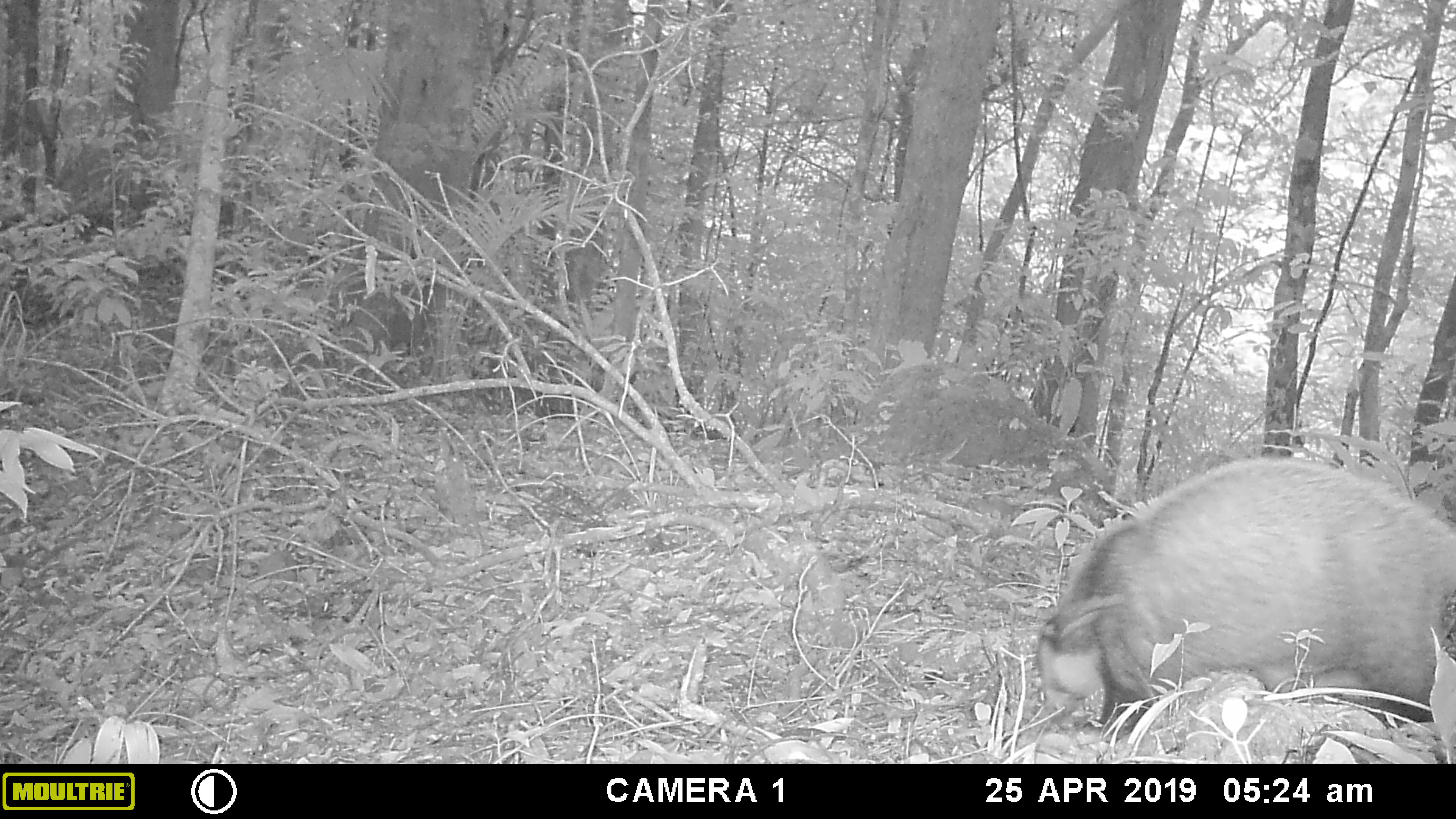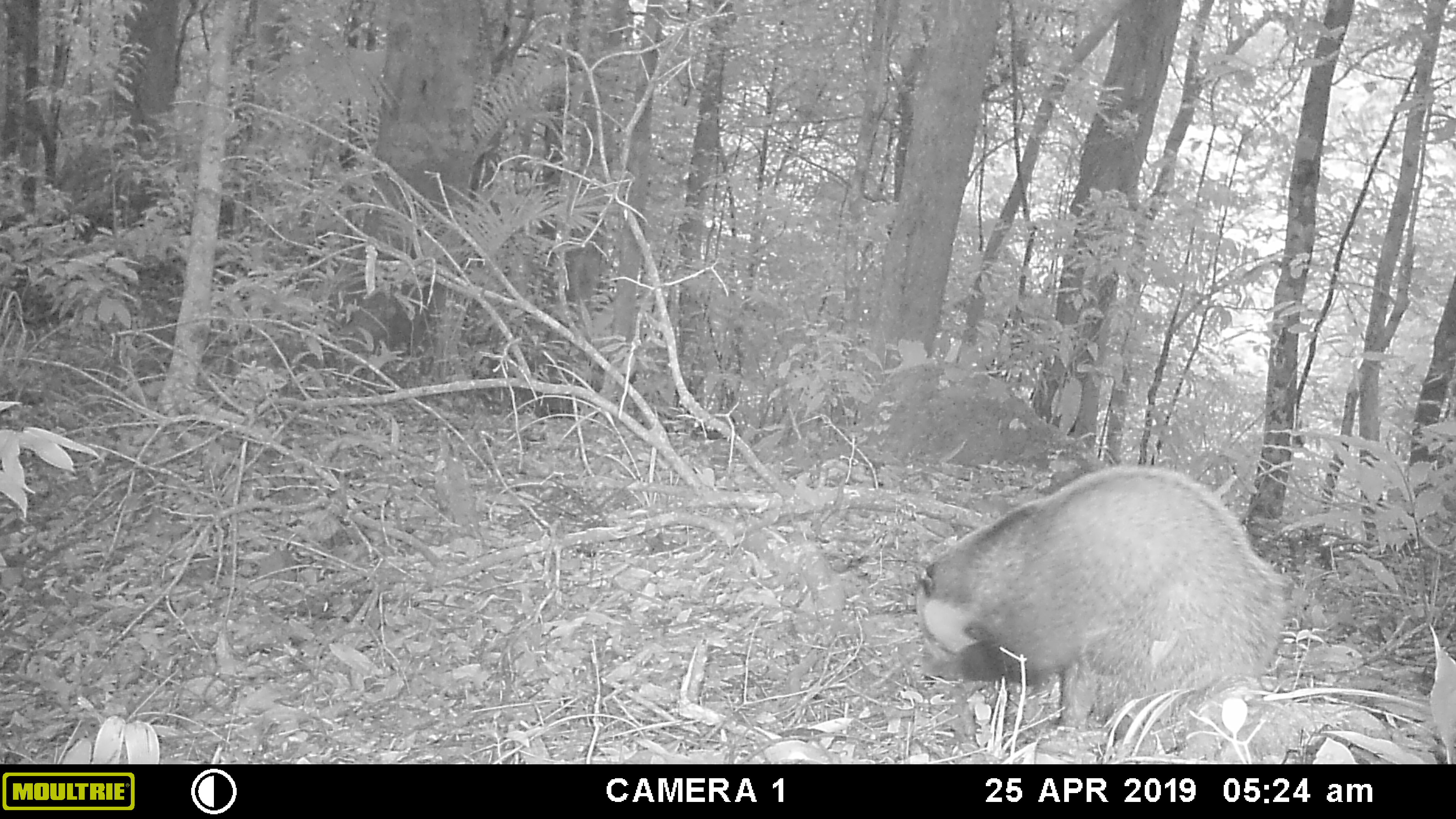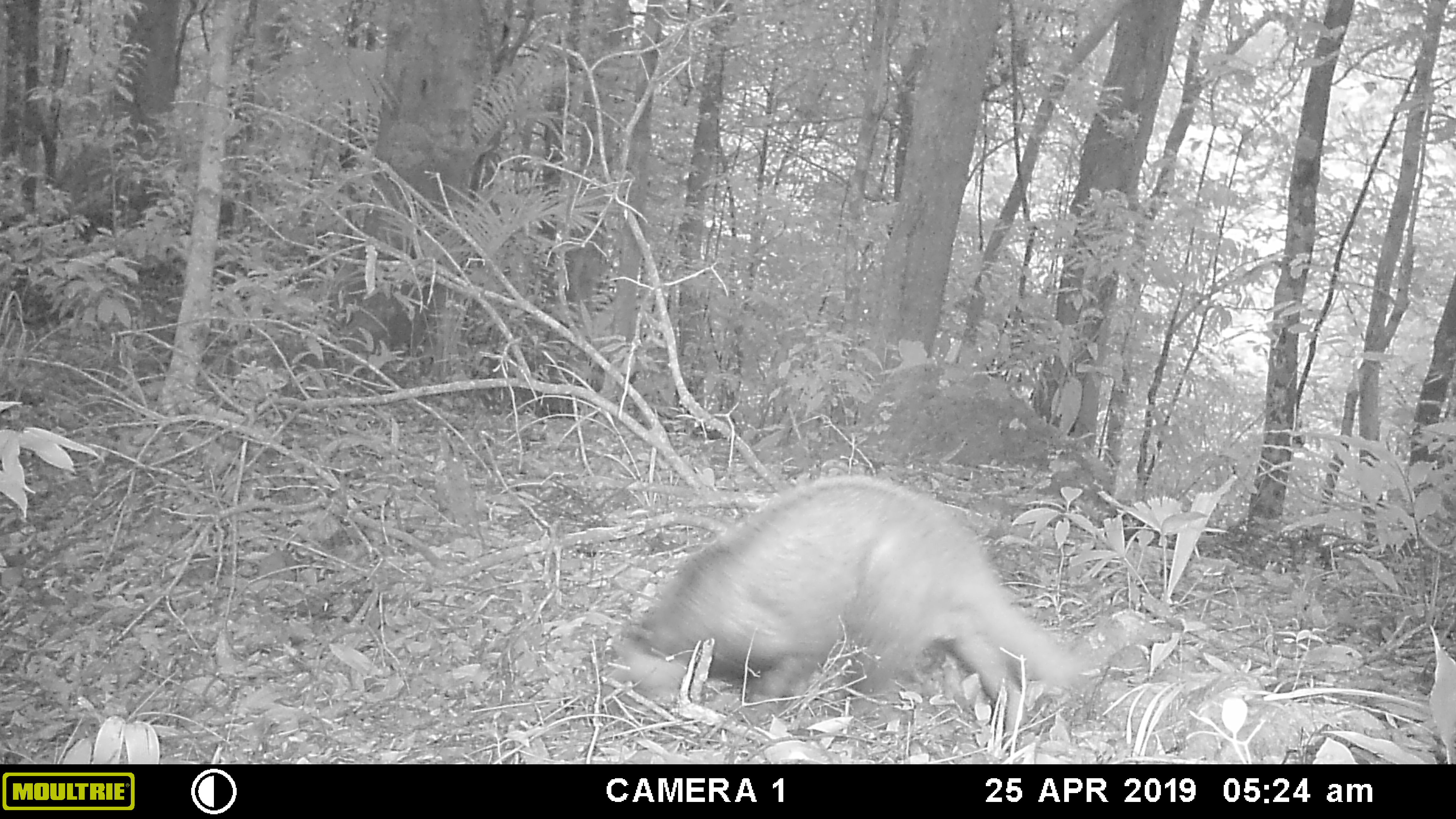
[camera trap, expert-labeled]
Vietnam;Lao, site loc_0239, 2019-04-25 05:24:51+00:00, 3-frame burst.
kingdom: Animalia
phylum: Chordata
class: Mammalia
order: Carnivora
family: Mustelidae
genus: Arctonyx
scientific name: Arctonyx collaris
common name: hog badger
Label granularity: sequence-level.